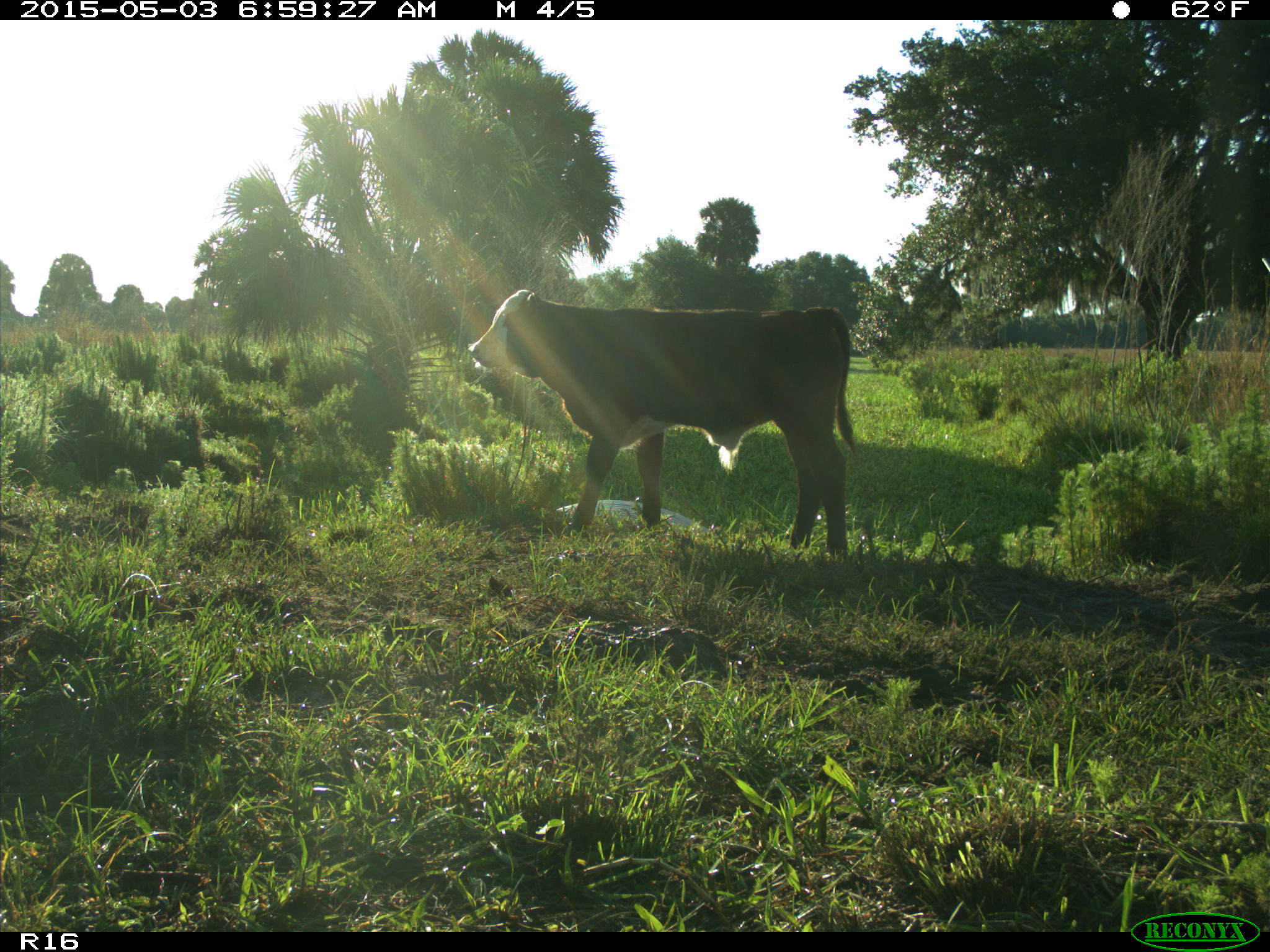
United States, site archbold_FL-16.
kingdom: Animalia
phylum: Chordata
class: Mammalia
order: Artiodactyla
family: Bovidae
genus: Bos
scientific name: Bos taurus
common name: domestic cow